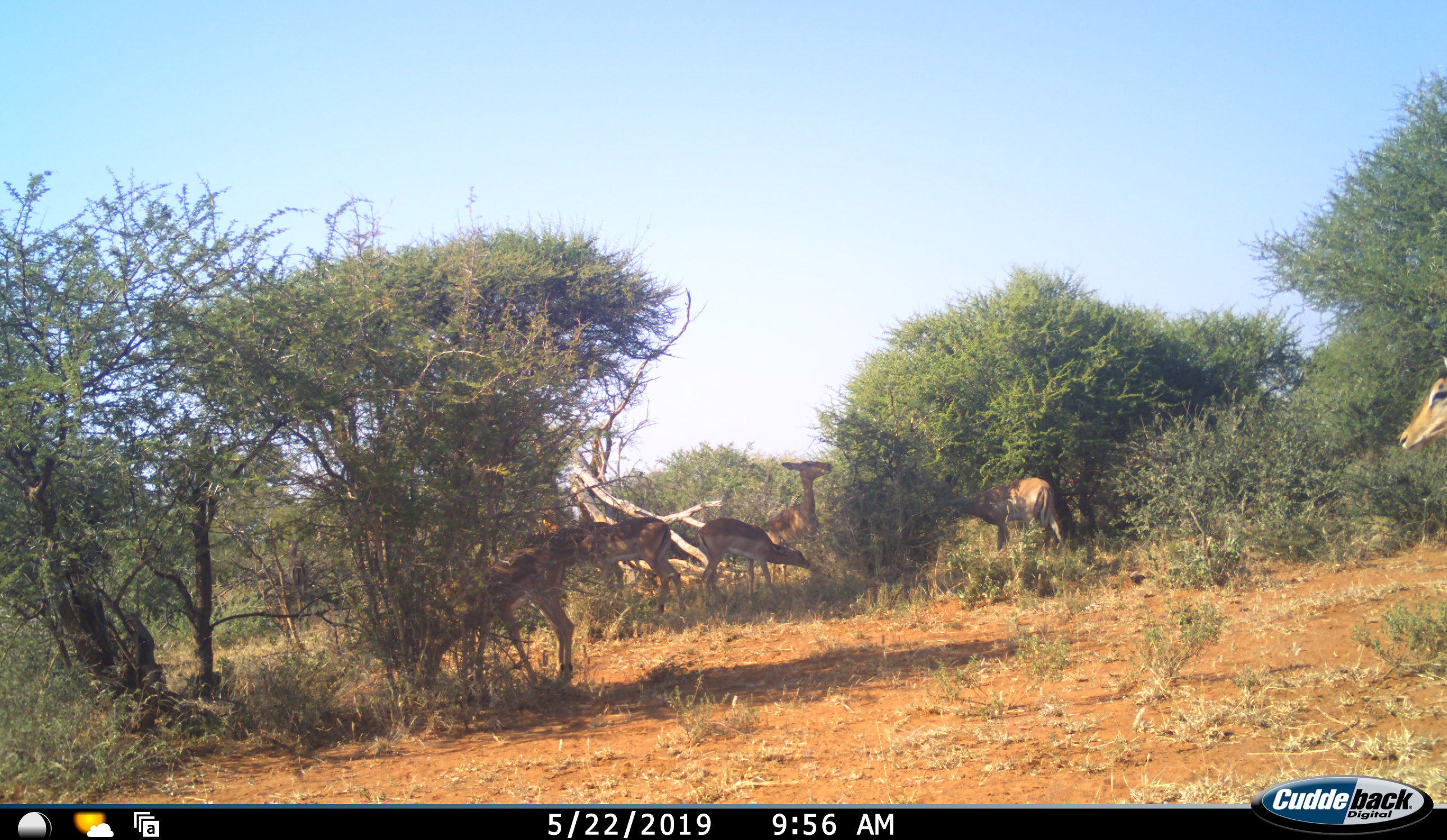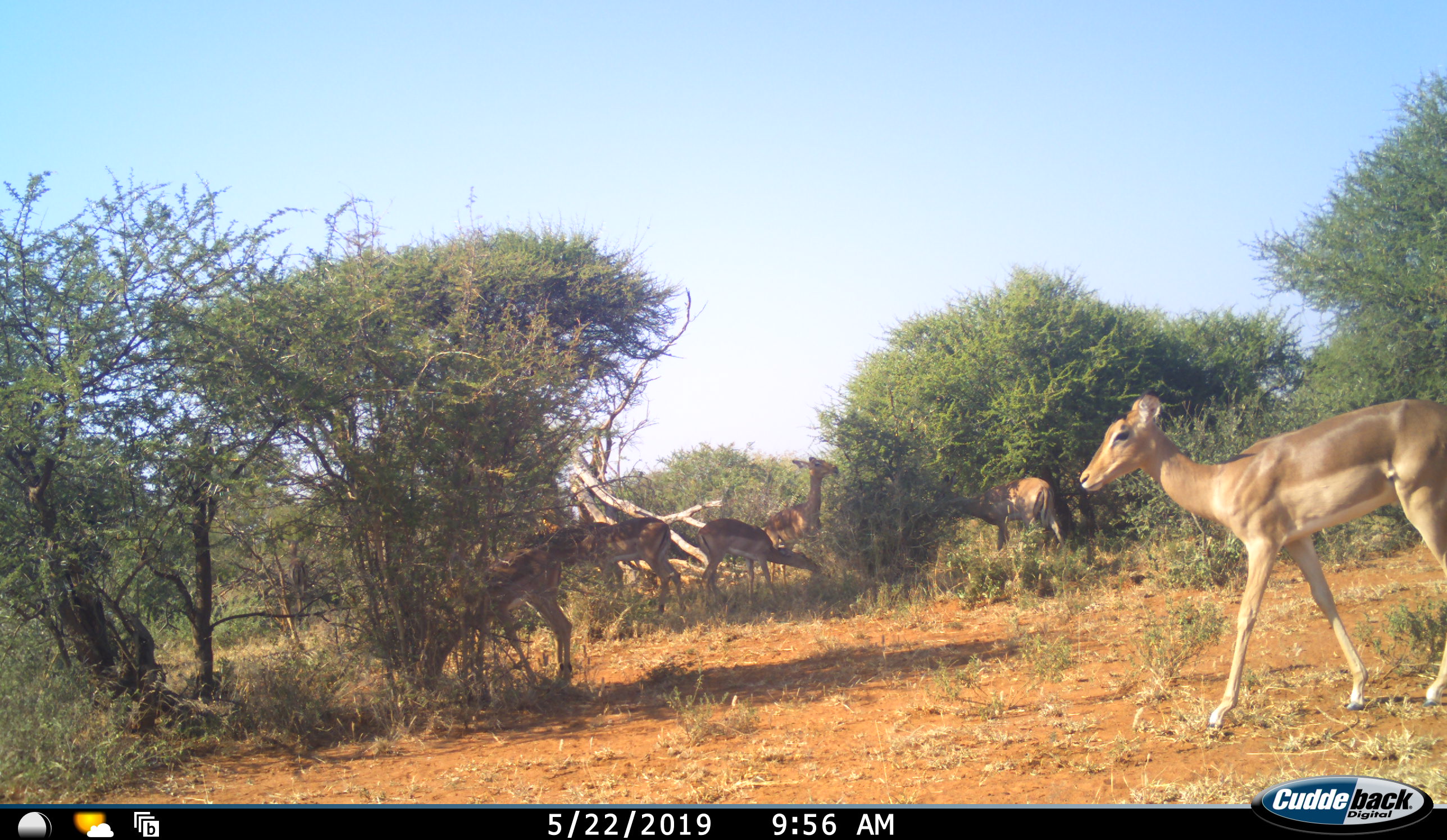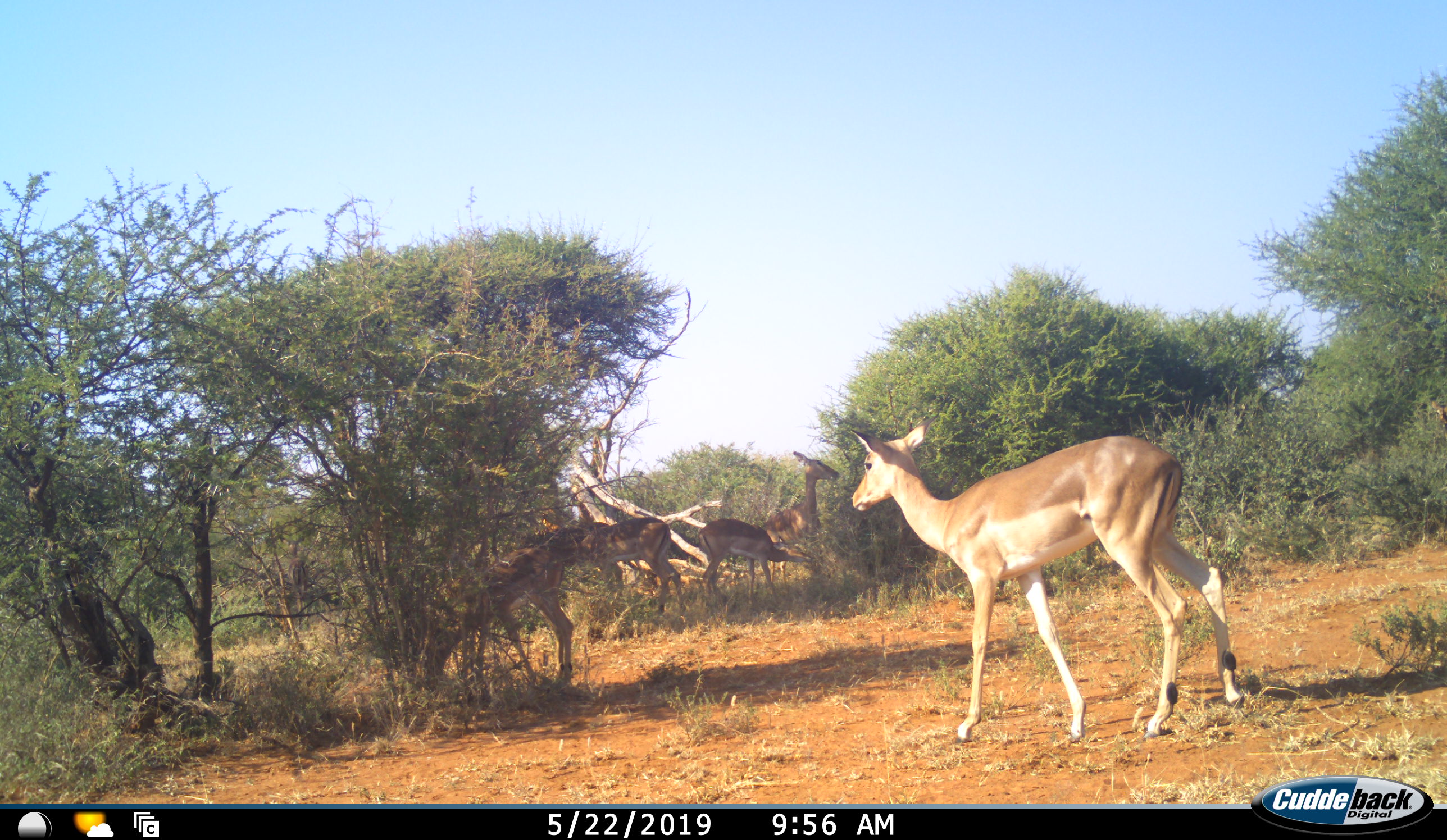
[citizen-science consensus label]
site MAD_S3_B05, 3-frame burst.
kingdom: Animalia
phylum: Chordata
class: Mammalia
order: Artiodactyla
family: Bovidae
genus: Aepyceros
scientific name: Aepyceros melampus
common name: impala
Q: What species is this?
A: Impala (Aepyceros melampus).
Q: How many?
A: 6.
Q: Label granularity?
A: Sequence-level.